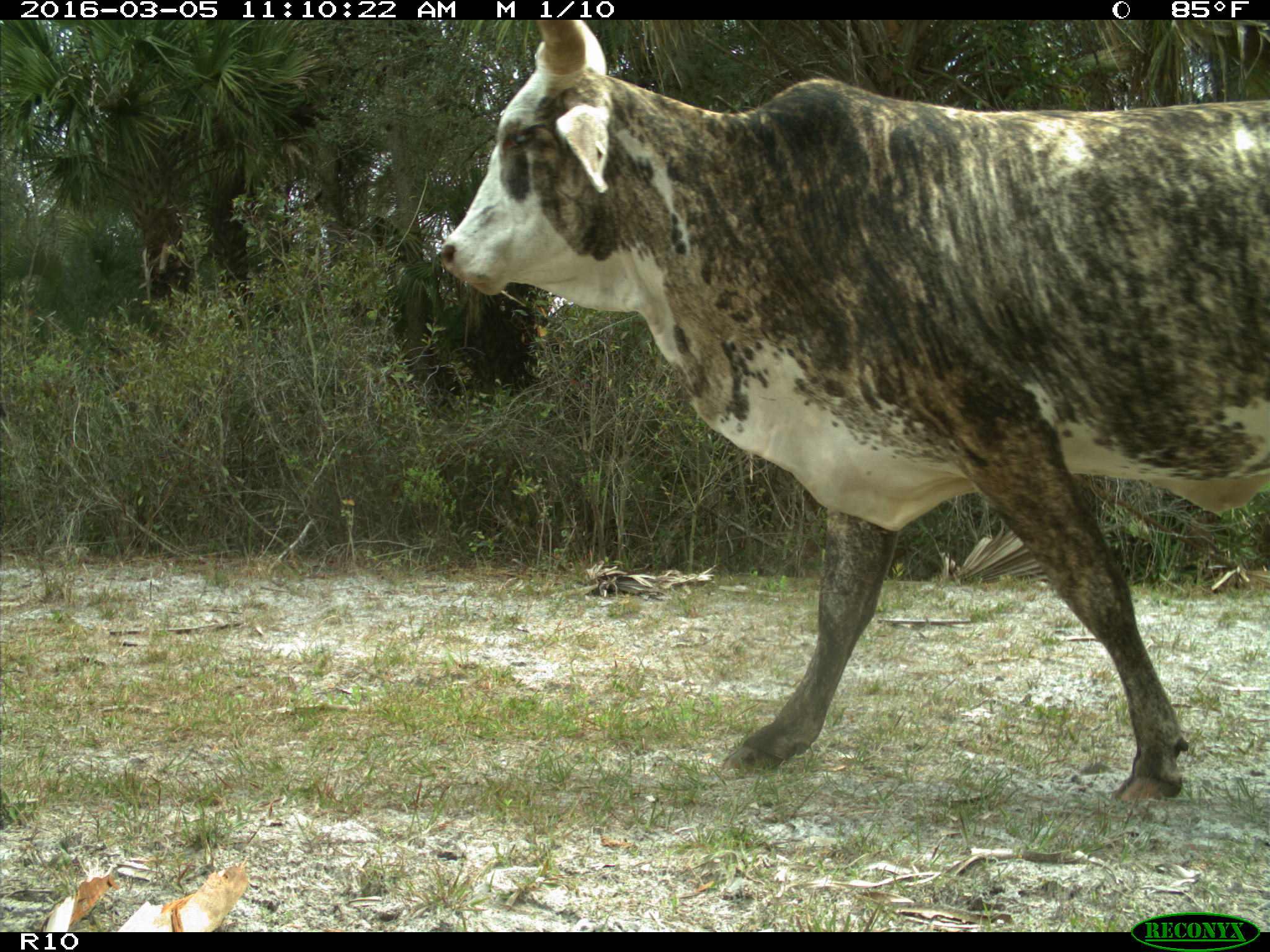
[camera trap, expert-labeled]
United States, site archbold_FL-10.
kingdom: Animalia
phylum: Chordata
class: Mammalia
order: Artiodactyla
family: Bovidae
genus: Bos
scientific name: Bos taurus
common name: domestic cow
Bos taurus (domestic cow).